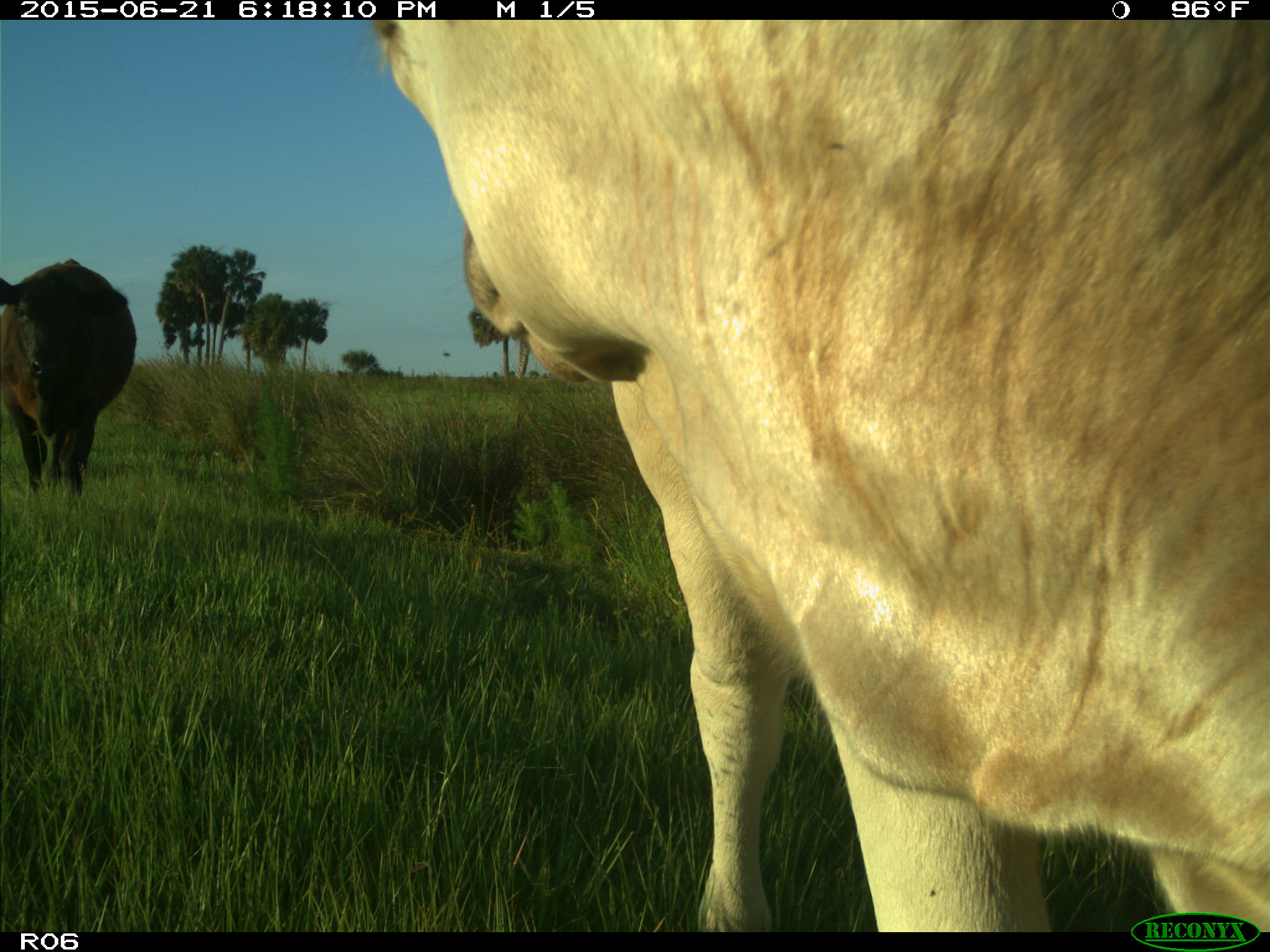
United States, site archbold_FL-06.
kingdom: Animalia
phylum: Chordata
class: Mammalia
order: Artiodactyla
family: Bovidae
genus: Bos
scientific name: Bos taurus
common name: domestic cow